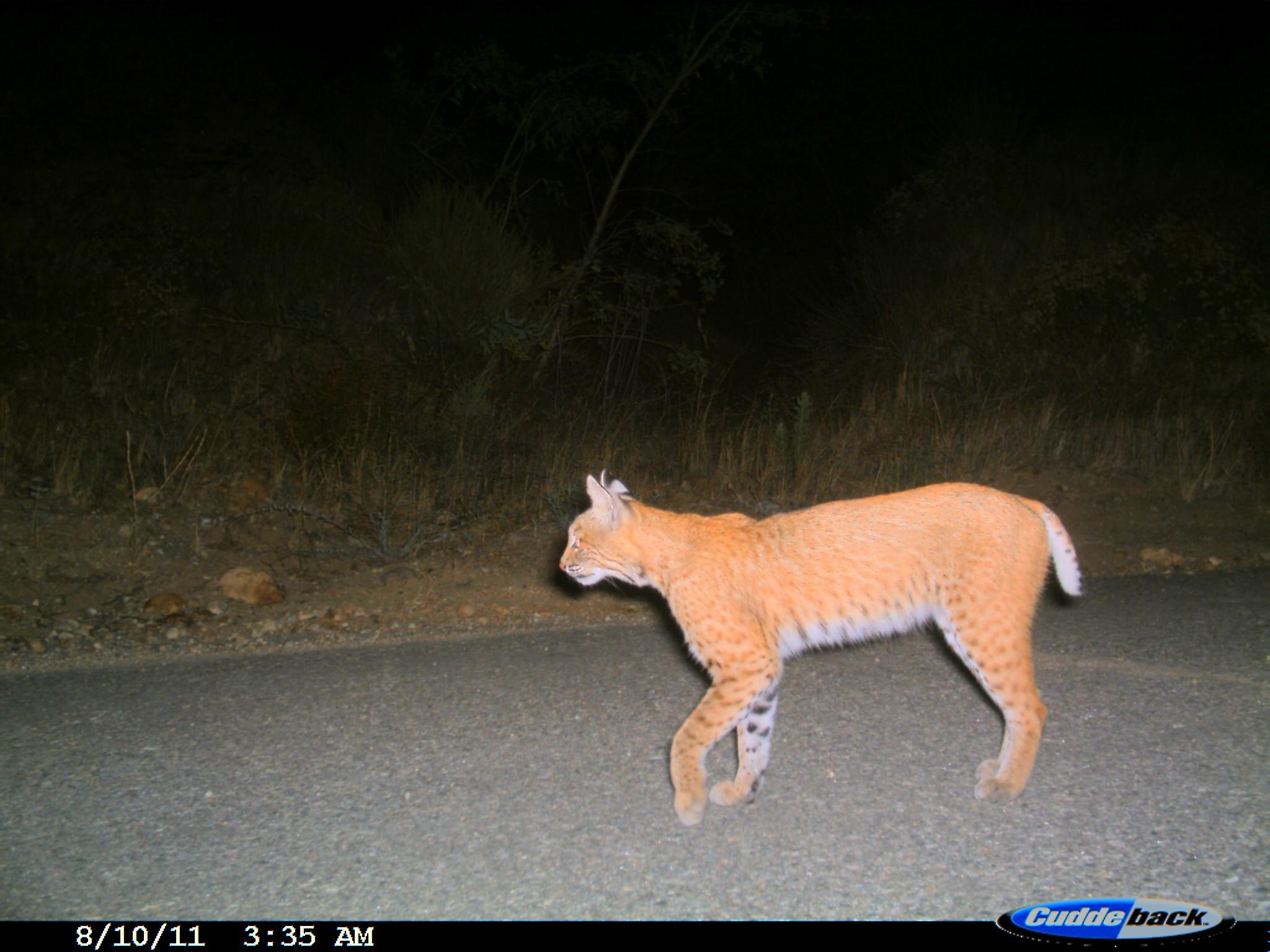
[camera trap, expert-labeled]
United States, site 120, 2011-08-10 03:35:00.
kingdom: Animalia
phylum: Chordata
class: Mammalia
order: Carnivora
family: Felidae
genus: Lynx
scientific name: Lynx rufus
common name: bobcat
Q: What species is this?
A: Bobcat (Lynx rufus).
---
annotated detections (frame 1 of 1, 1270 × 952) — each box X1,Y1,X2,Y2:
bobcat: 546,463,1092,836